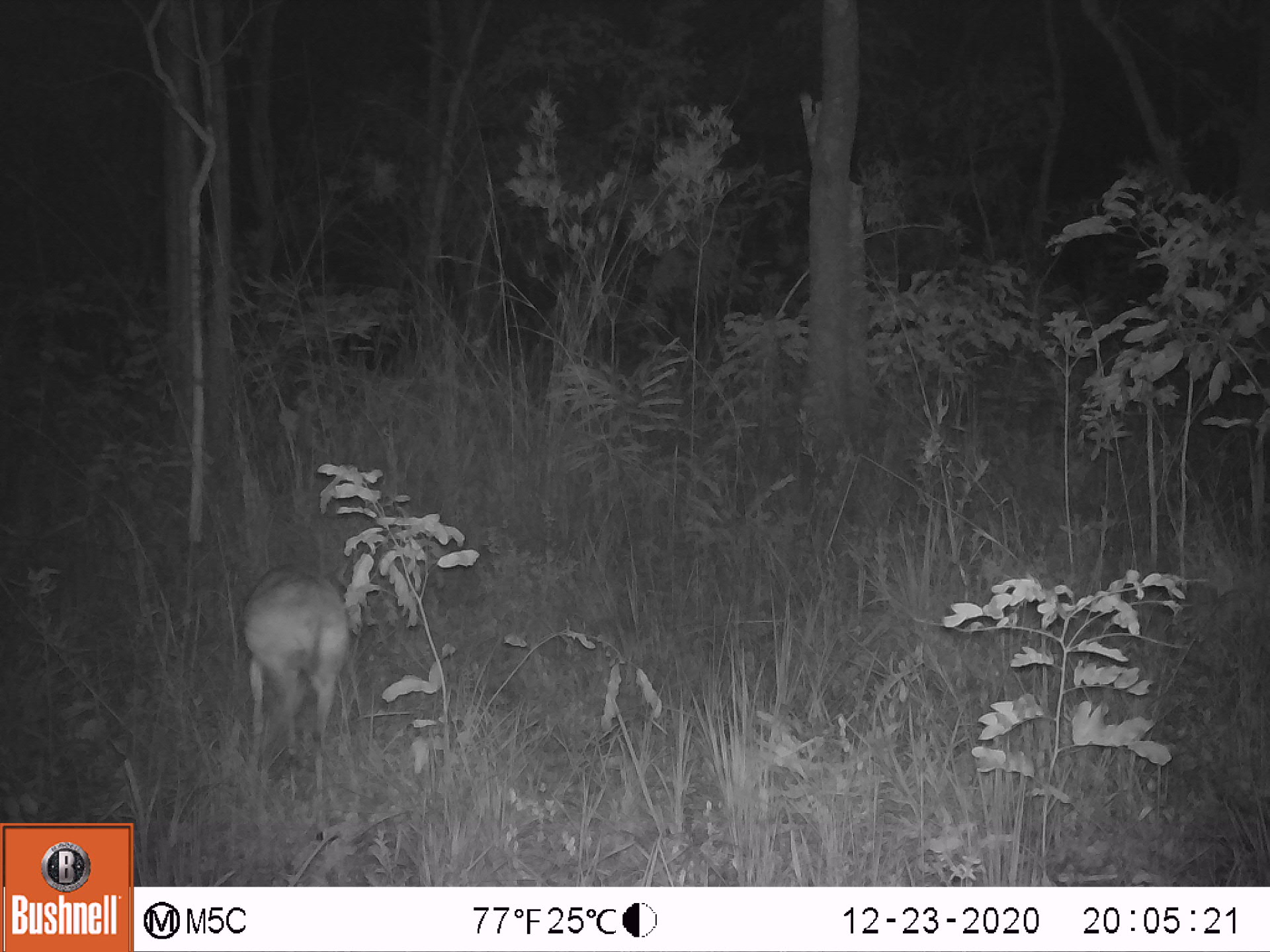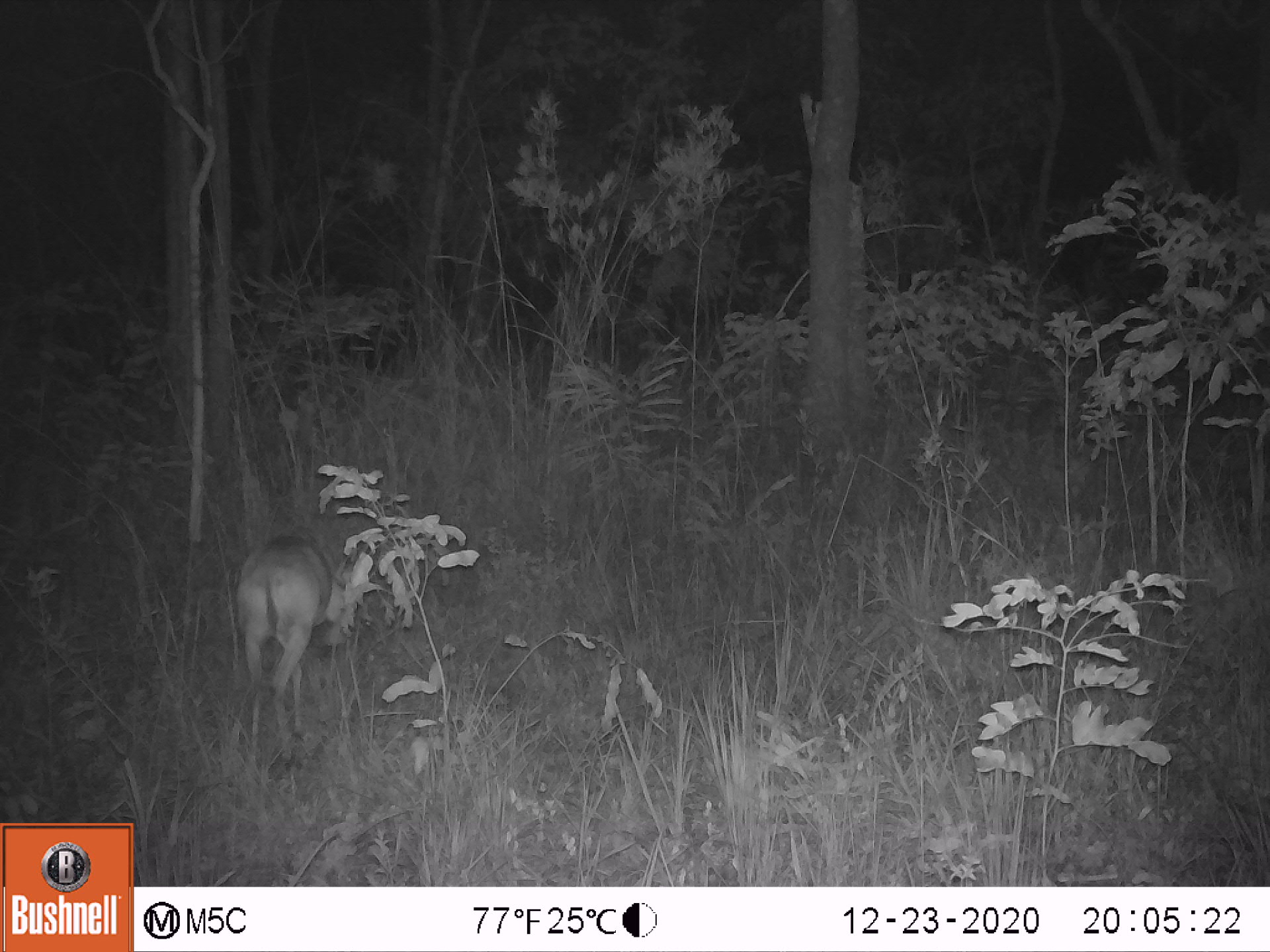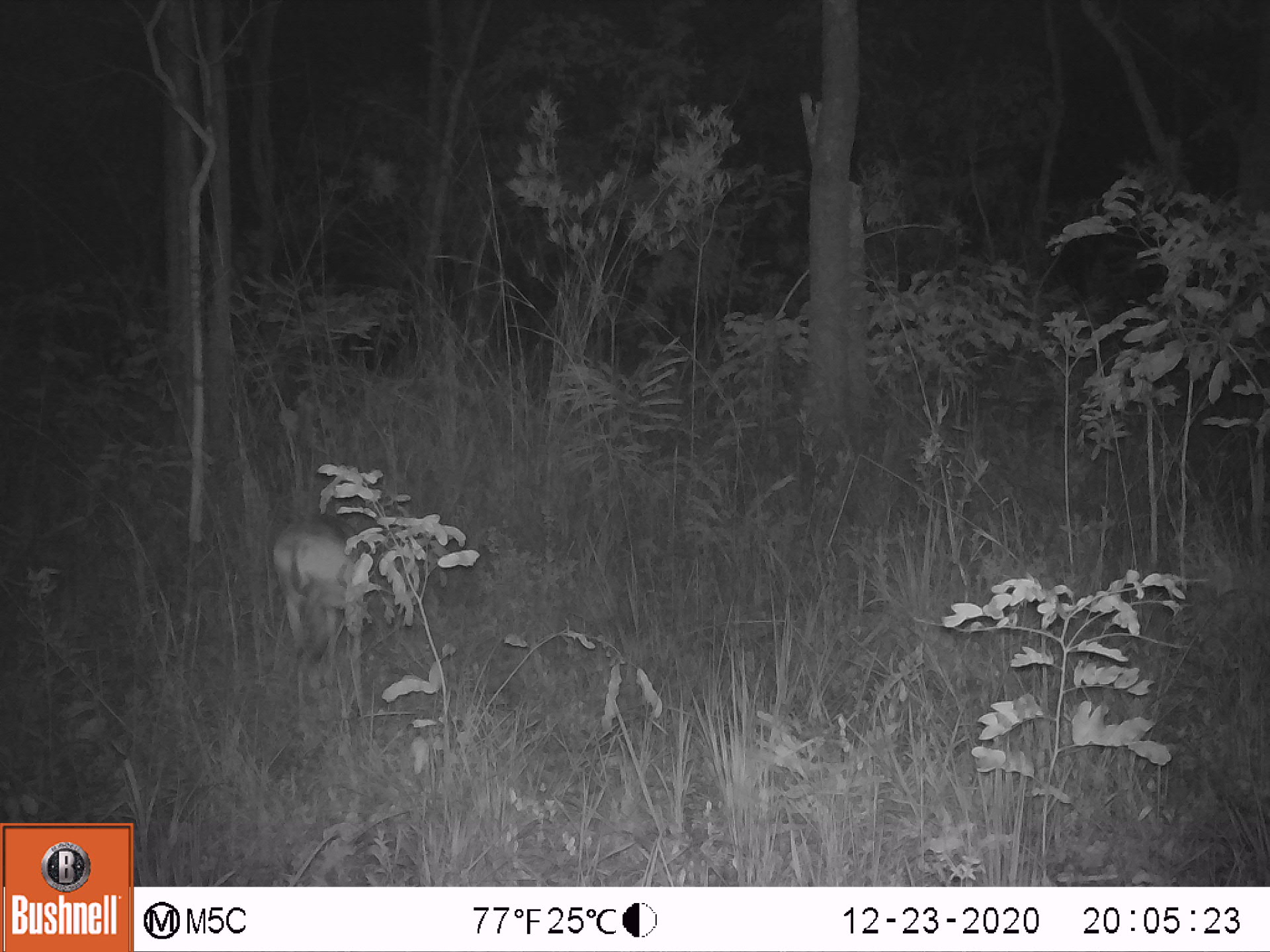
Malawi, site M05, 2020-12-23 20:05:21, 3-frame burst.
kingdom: Animalia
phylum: Chordata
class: Mammalia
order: Artiodactyla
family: Bovidae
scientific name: Antilopinae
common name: small antelope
Small antelope (Antilopinae), count 1.